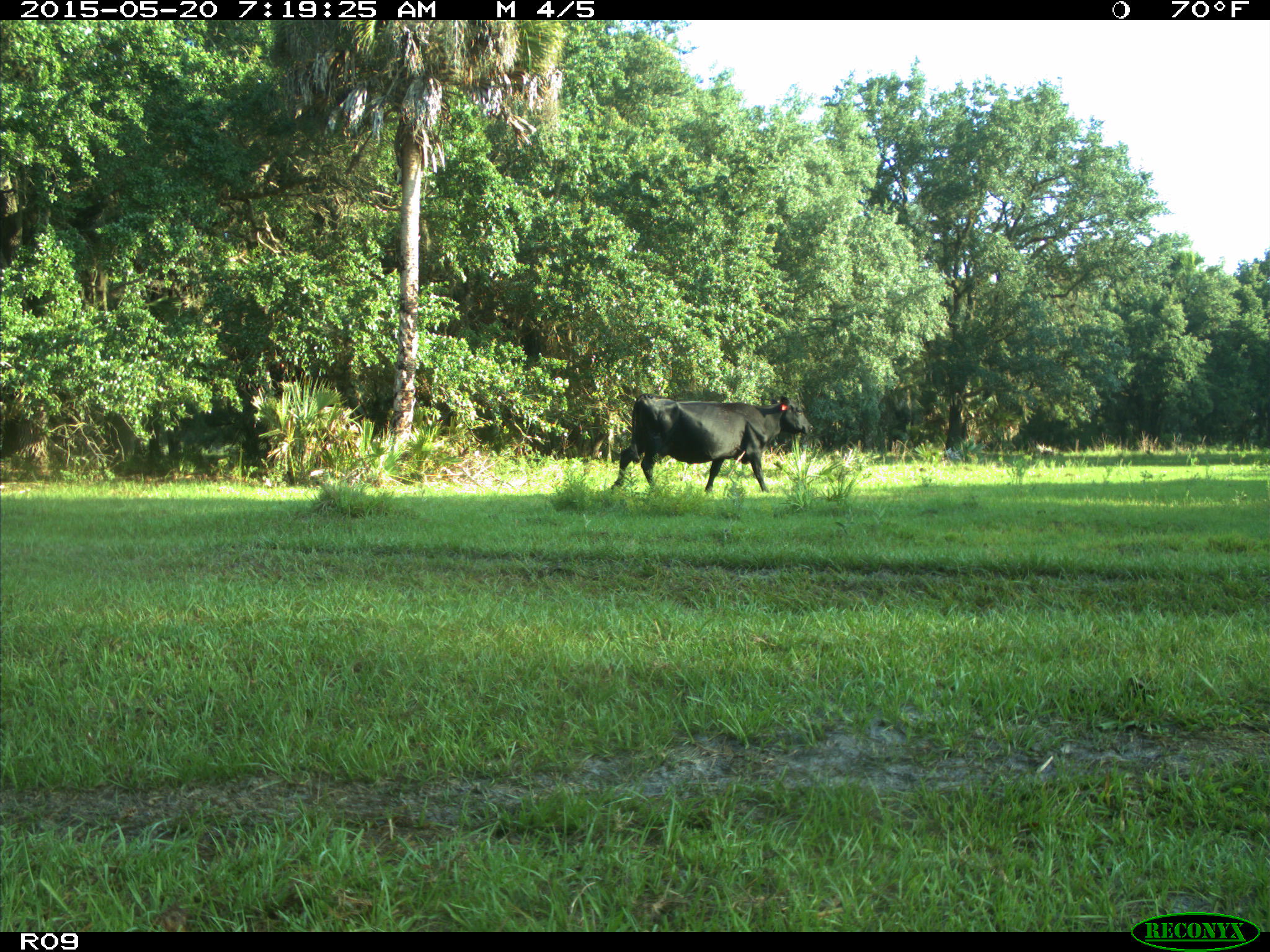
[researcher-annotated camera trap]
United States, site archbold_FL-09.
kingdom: Animalia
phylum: Chordata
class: Mammalia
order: Artiodactyla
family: Bovidae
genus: Bos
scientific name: Bos taurus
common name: domestic cow